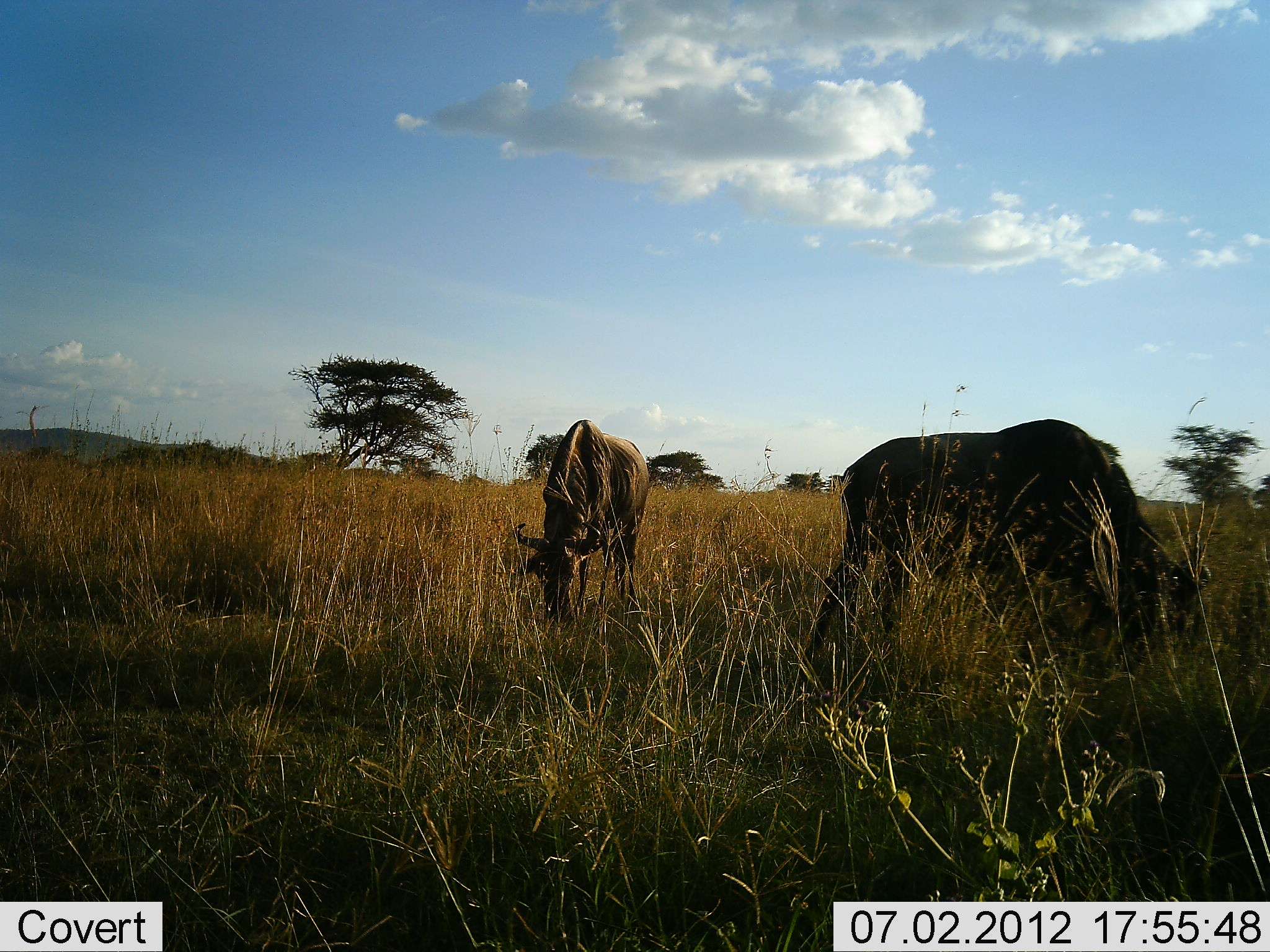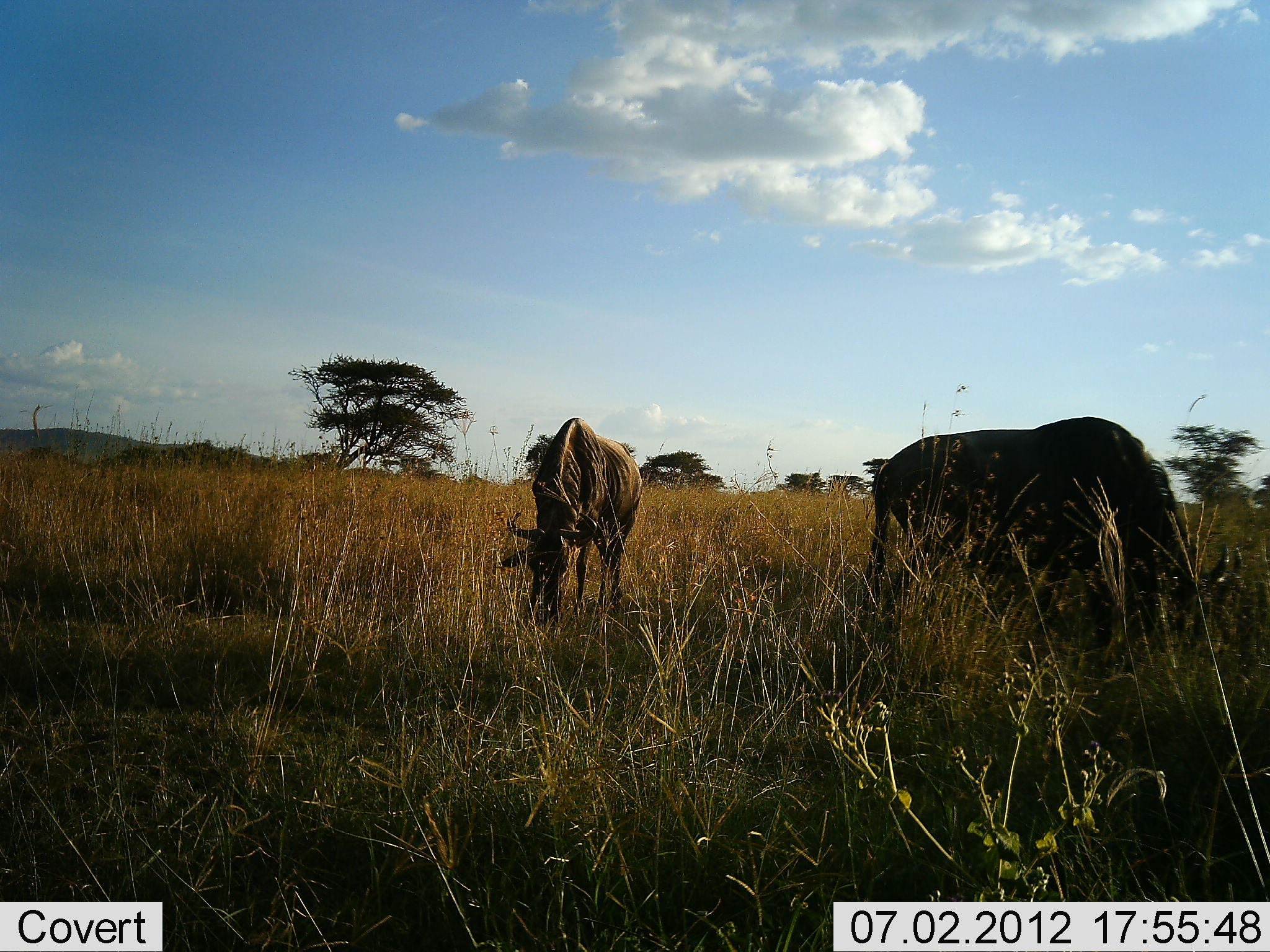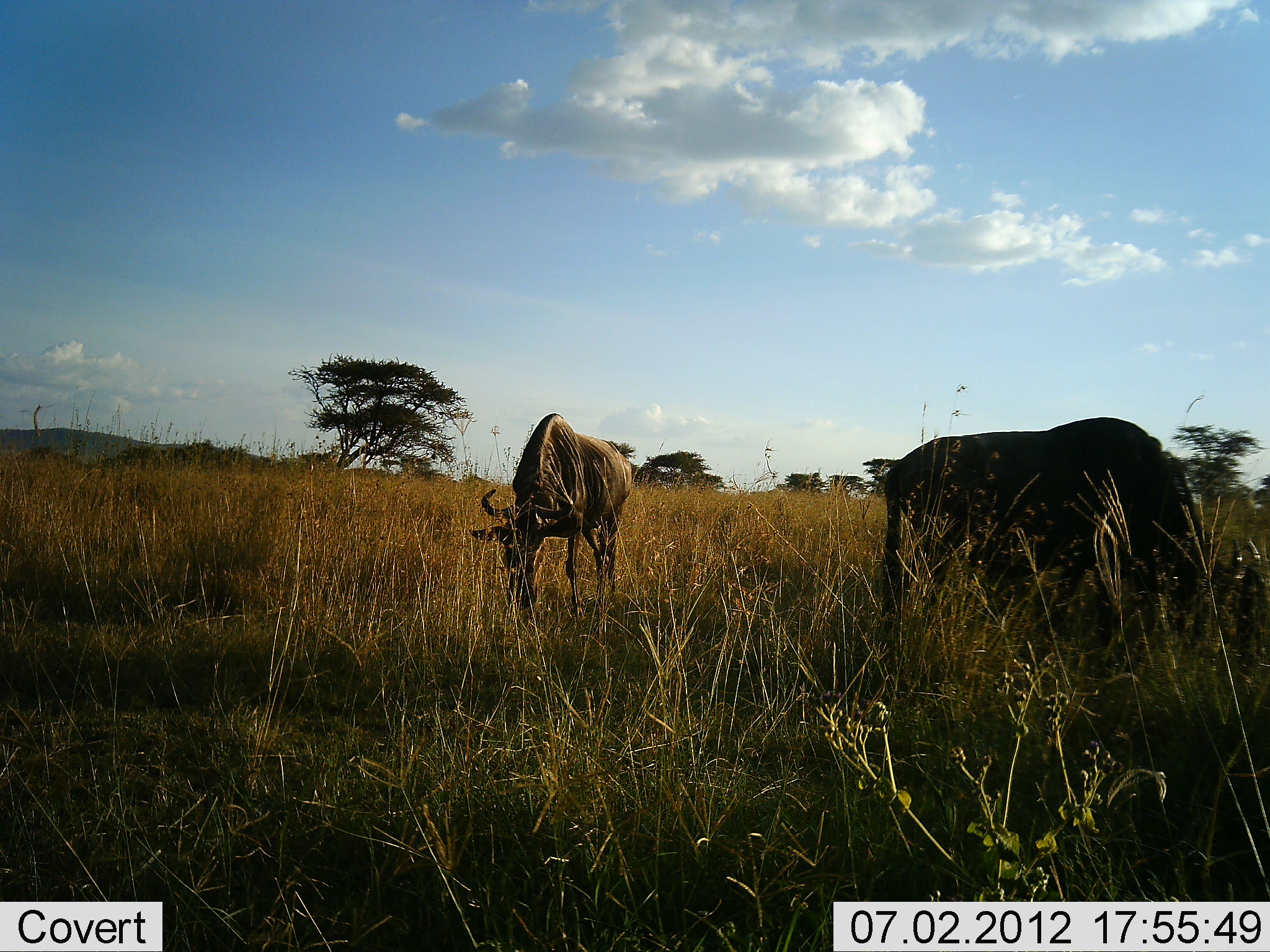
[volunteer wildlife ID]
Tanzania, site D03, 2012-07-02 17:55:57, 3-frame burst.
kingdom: Animalia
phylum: Chordata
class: Mammalia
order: Artiodactyla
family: Bovidae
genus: Connochaetes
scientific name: Connochaetes taurinus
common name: blue wildebeest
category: wildebeest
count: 2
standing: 18%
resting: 0%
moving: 0%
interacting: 0%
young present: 0%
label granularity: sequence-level